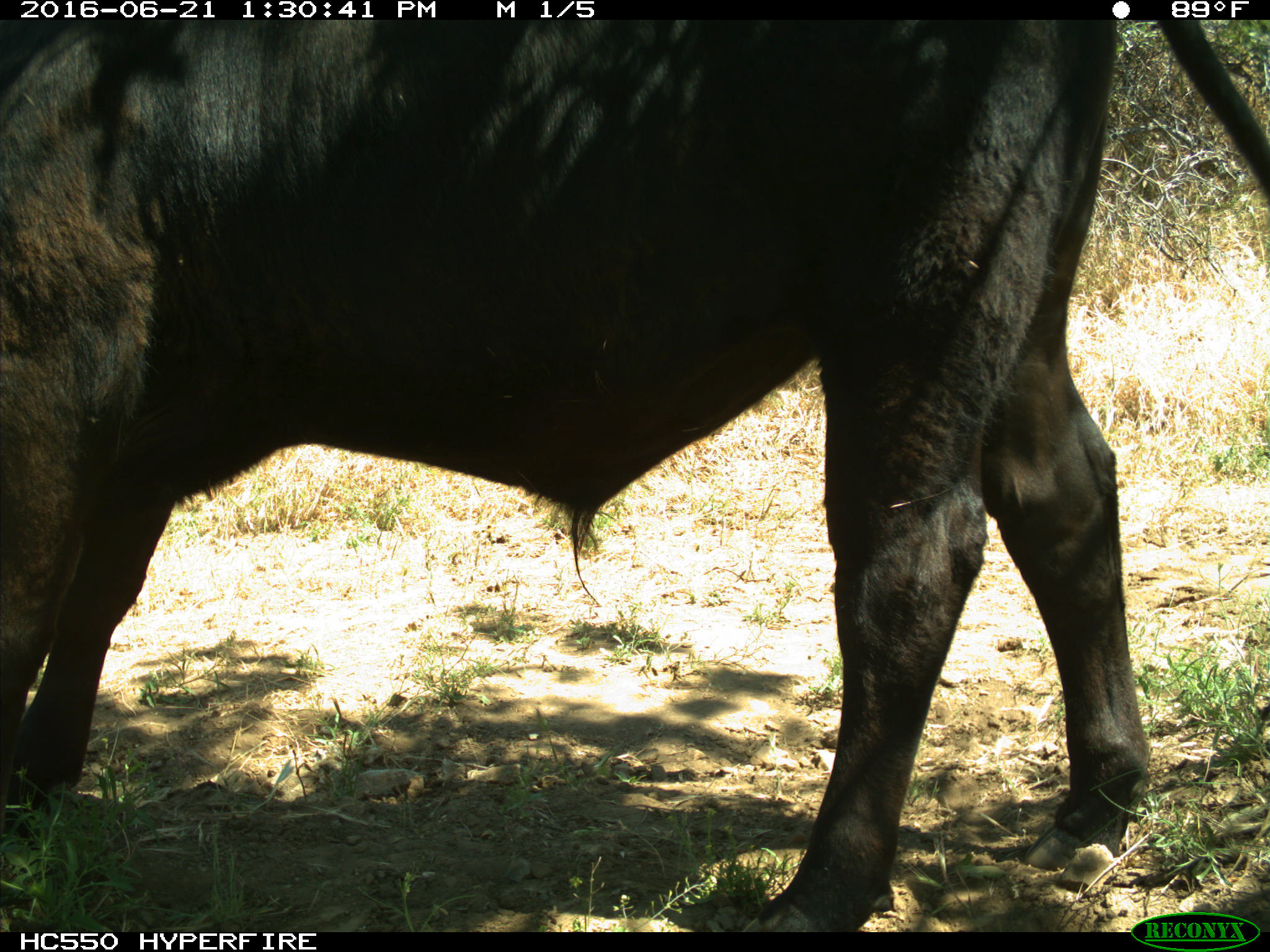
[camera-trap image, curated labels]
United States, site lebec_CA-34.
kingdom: Animalia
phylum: Chordata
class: Mammalia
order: Artiodactyla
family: Bovidae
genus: Bos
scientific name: Bos taurus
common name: domestic cow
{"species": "Bos taurus (domestic cow)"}